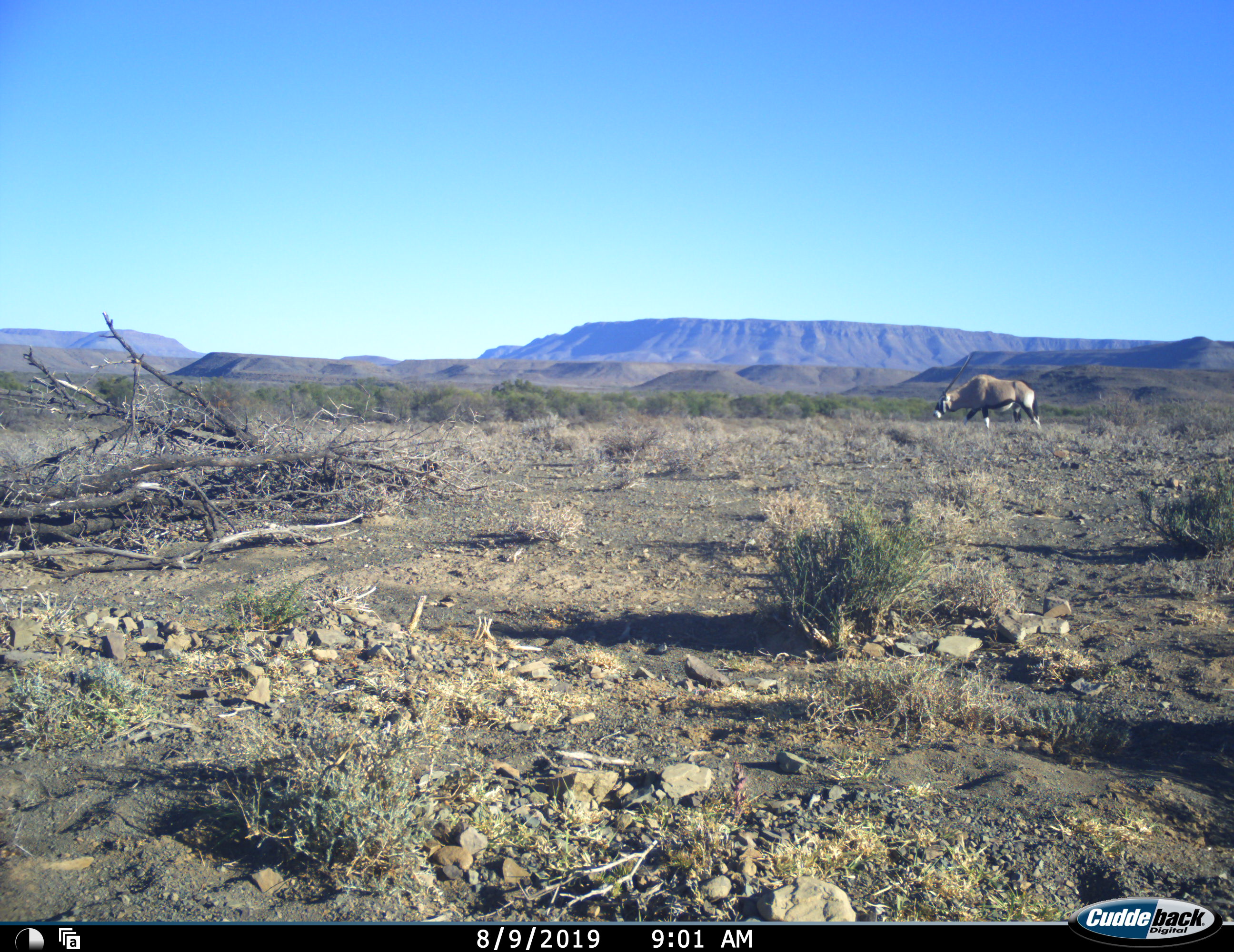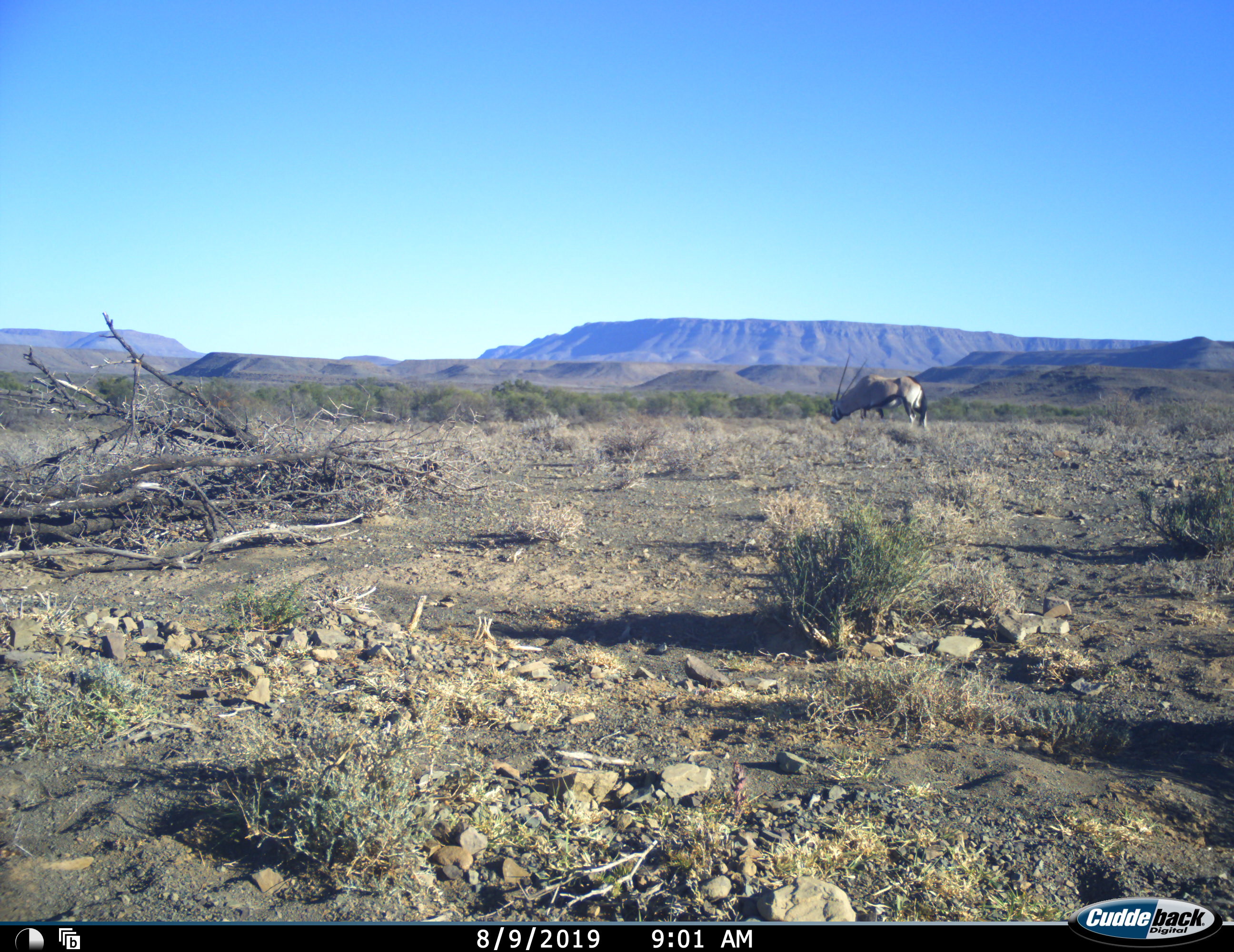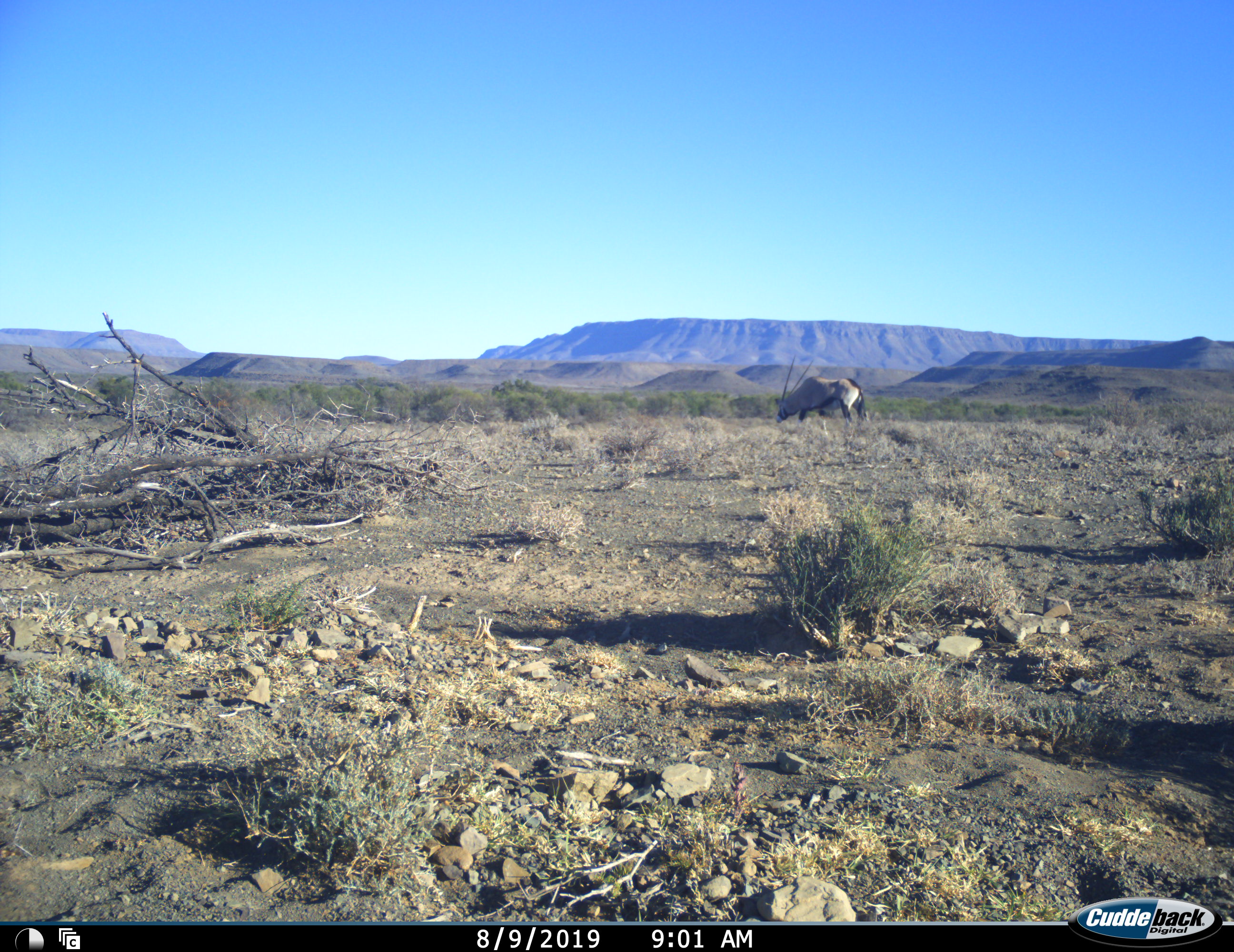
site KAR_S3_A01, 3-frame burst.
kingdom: Animalia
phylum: Chordata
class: Mammalia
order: Artiodactyla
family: Bovidae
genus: Oryx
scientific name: Oryx gazella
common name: gemsbok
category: oryx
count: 1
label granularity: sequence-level